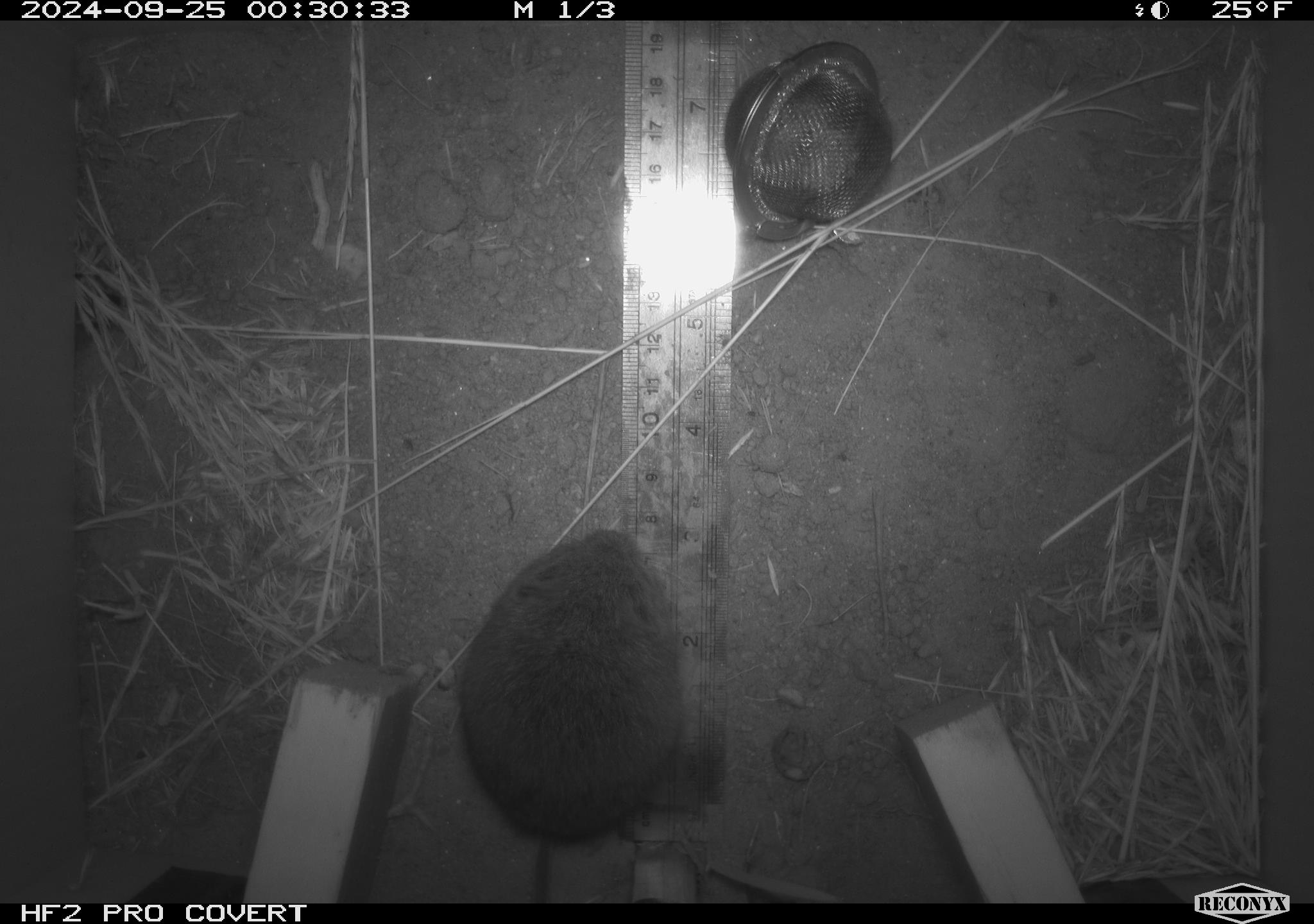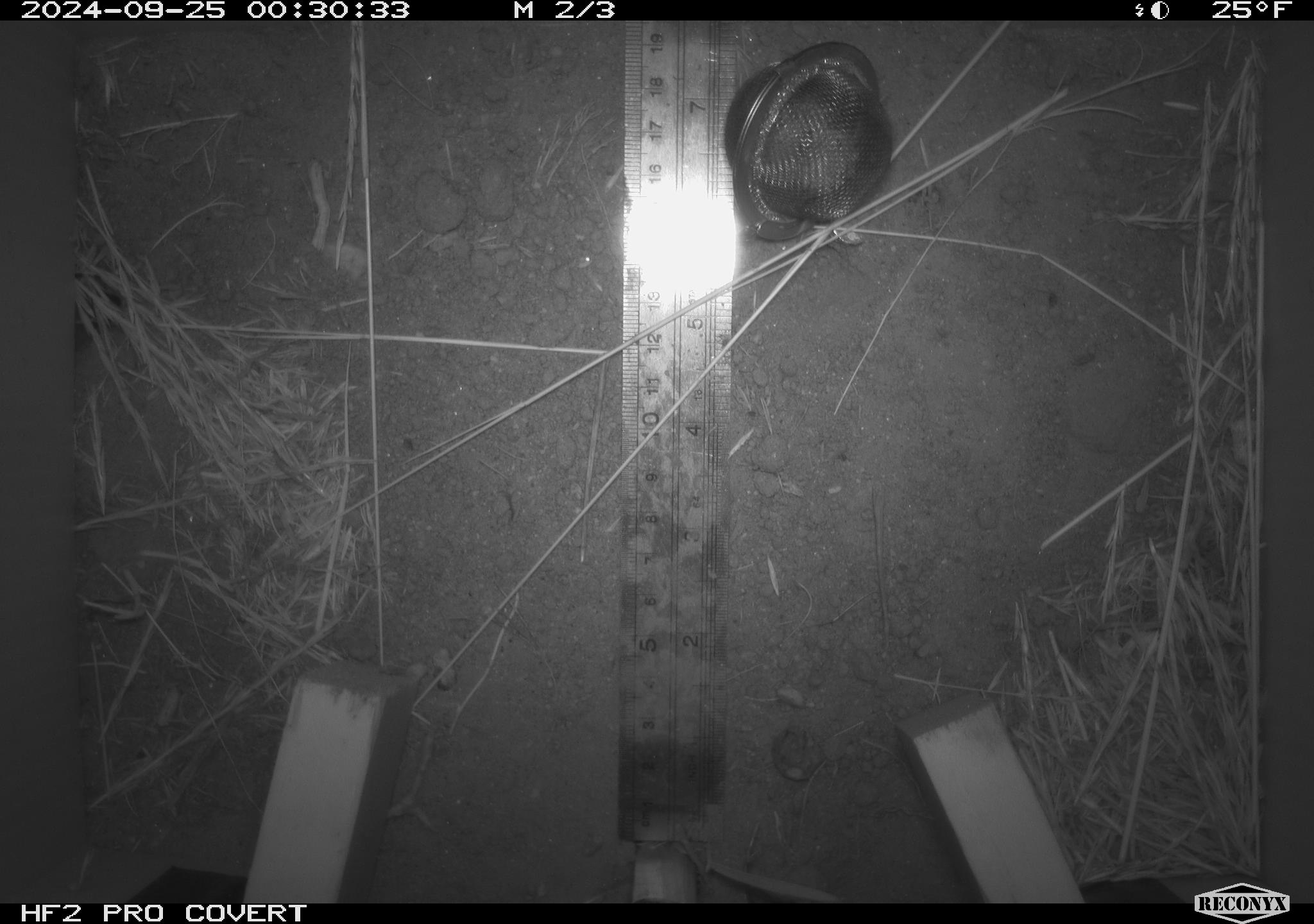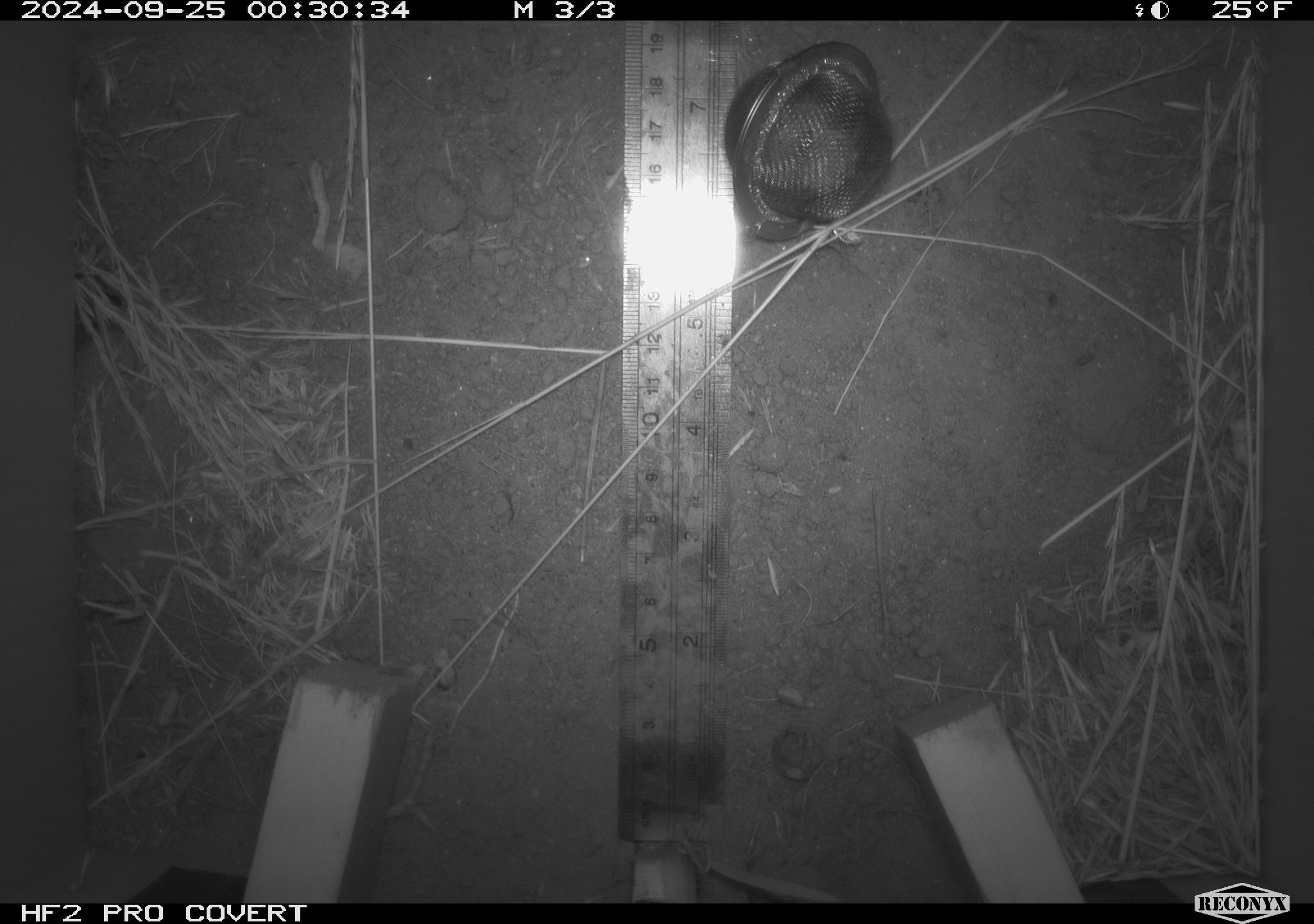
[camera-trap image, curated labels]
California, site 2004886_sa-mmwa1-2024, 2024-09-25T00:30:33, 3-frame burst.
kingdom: Animalia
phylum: Chordata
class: Mammalia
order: Rodentia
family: Cricetidae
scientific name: Arvicolinae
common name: voles, lemmings, and muskrats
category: arvicolinae subfamily